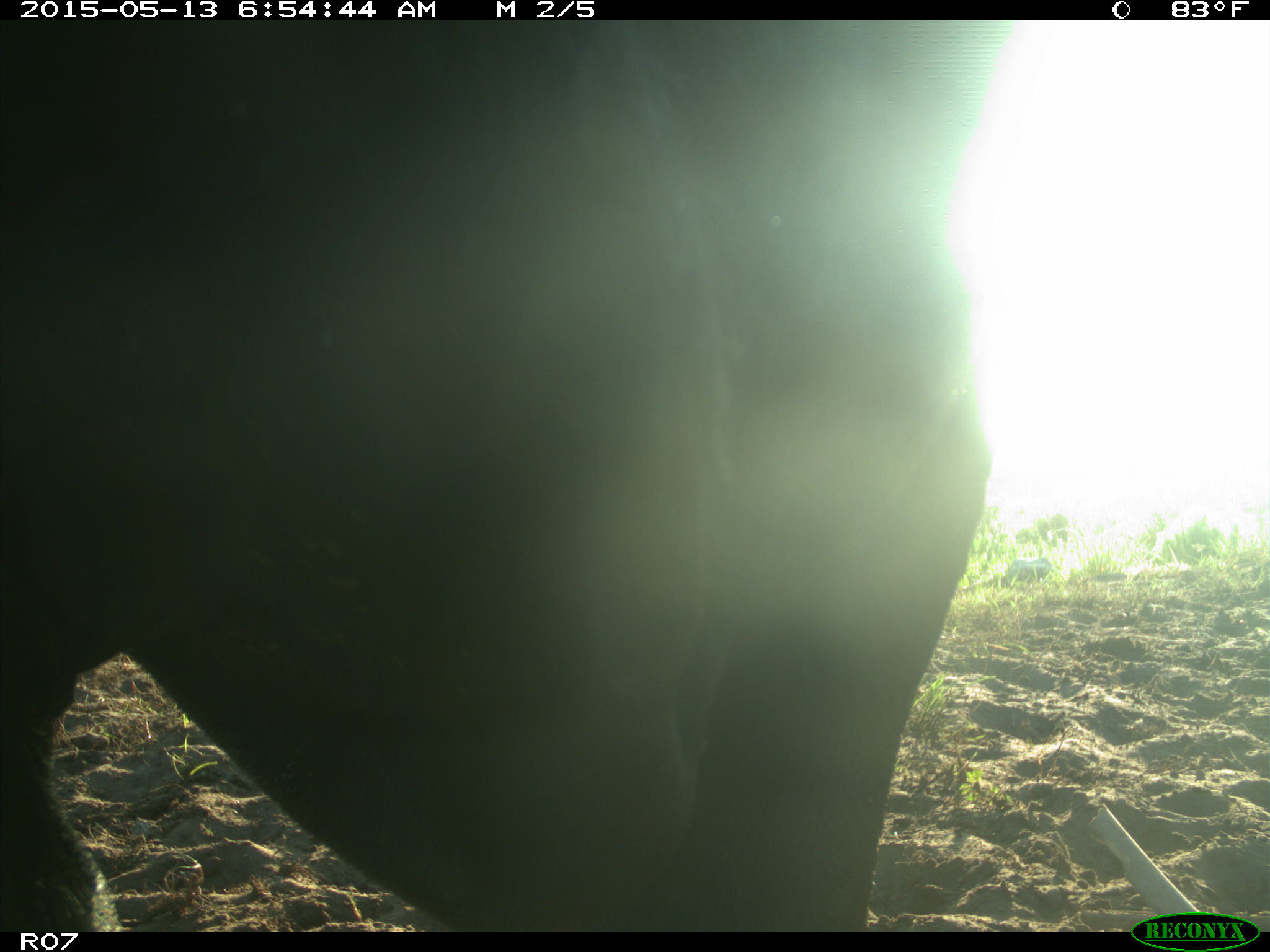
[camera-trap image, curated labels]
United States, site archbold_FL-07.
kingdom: Animalia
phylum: Chordata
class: Mammalia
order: Artiodactyla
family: Bovidae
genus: Bos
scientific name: Bos taurus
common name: domestic cow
Bos taurus (domestic cow).